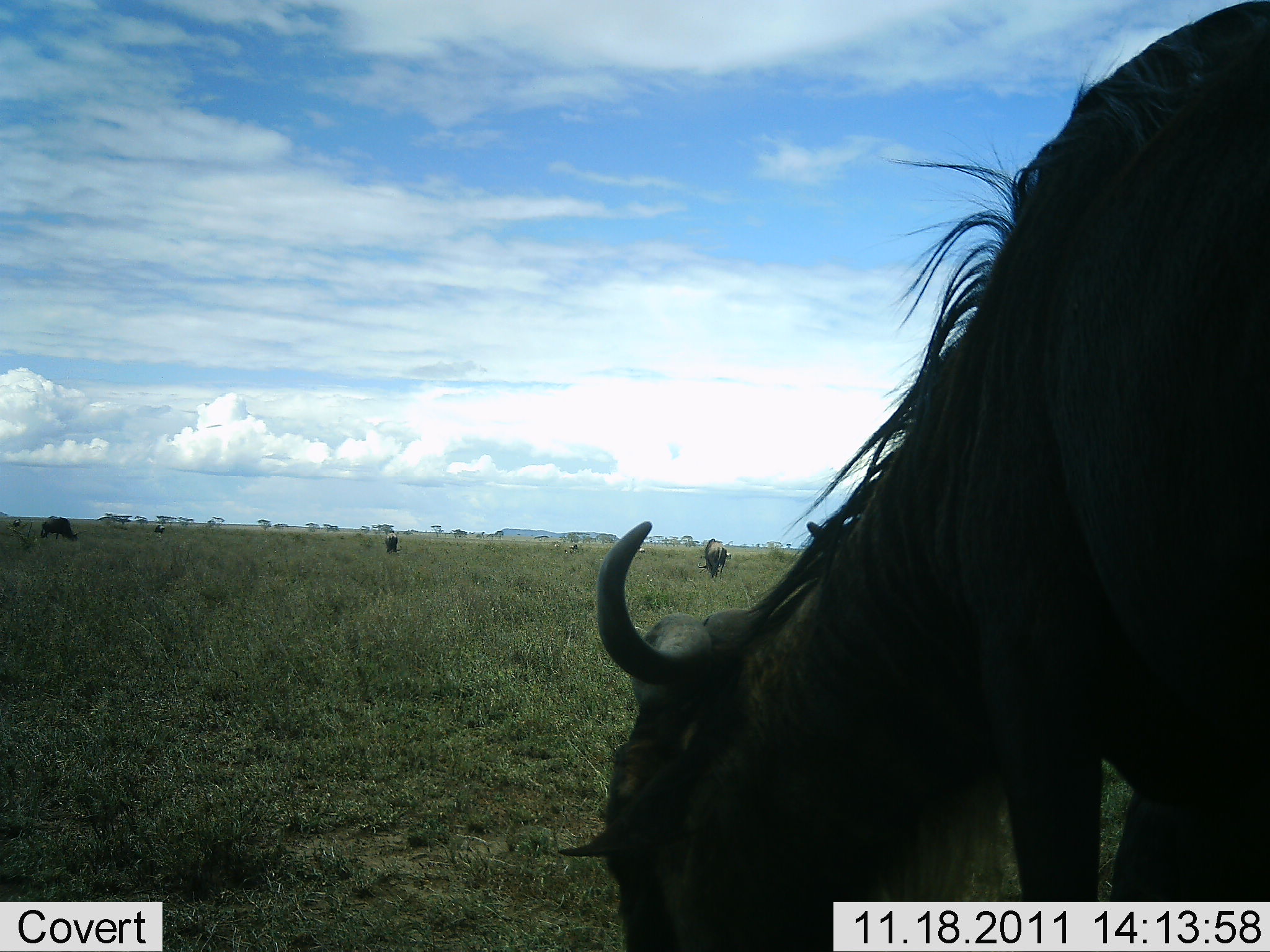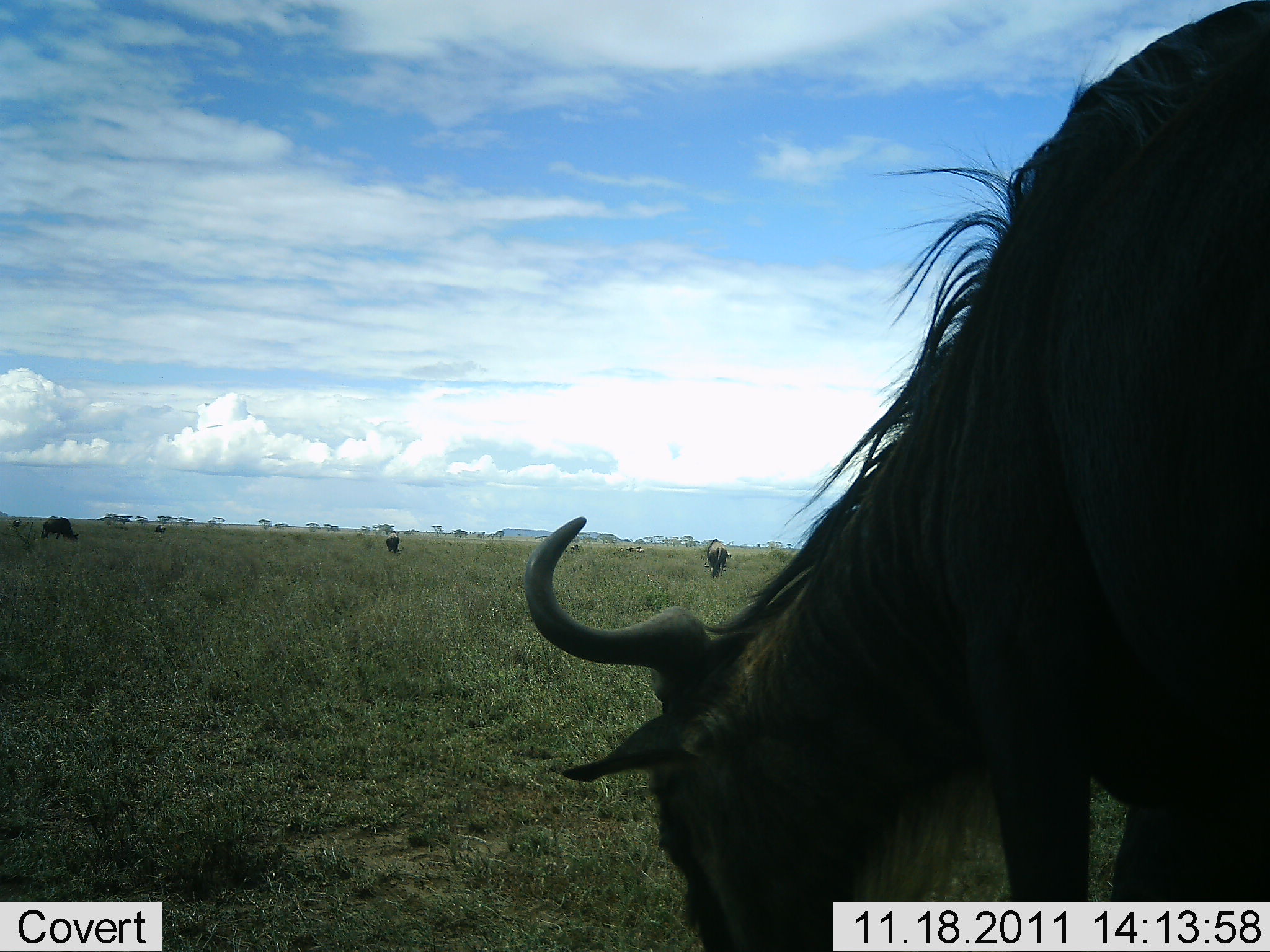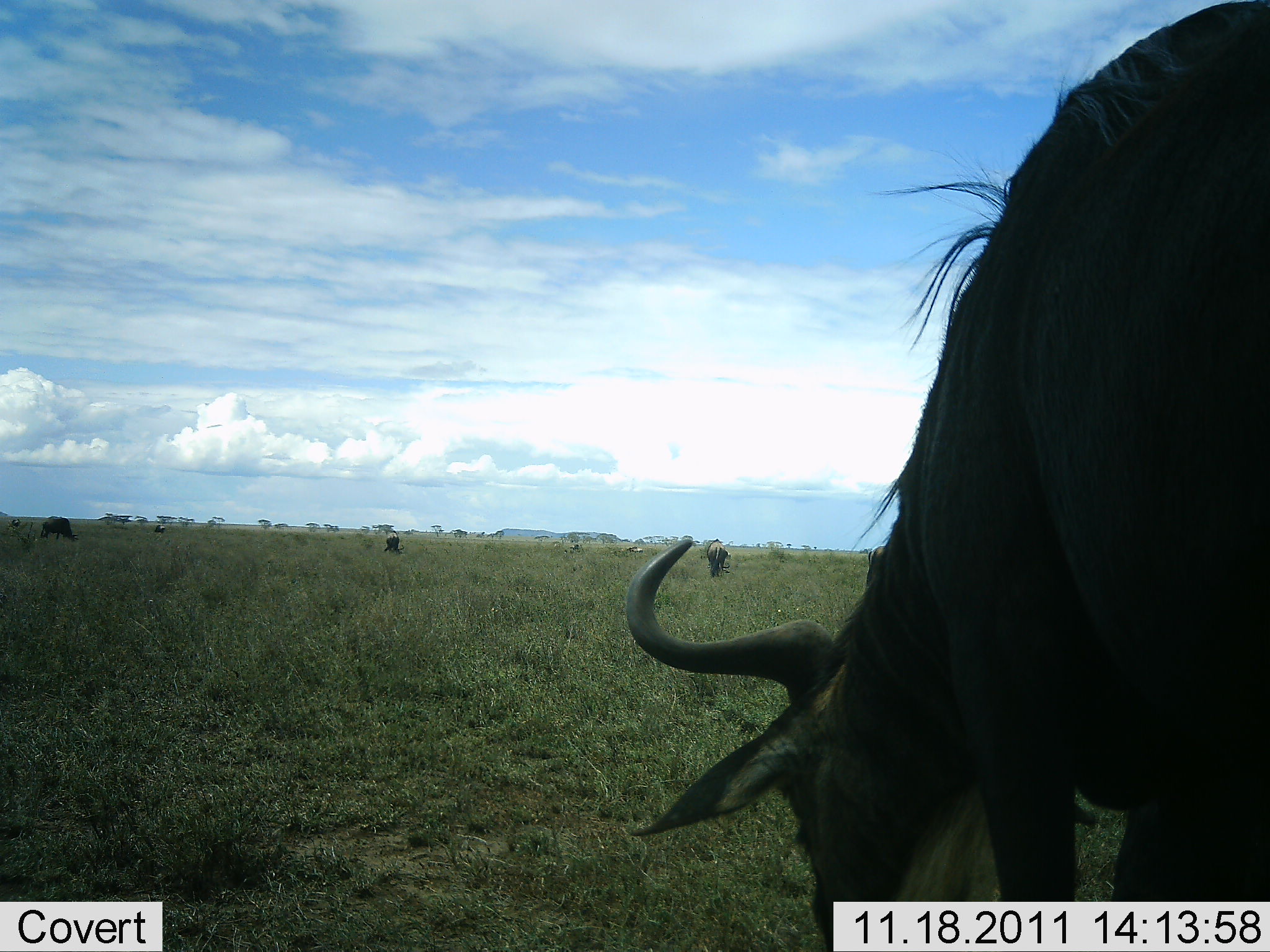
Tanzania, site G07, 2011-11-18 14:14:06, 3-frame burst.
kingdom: Animalia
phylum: Chordata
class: Mammalia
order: Artiodactyla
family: Bovidae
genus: Connochaetes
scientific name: Connochaetes taurinus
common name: blue wildebeest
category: wildebeest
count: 4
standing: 50%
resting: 0%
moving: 0%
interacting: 0%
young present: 0%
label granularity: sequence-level